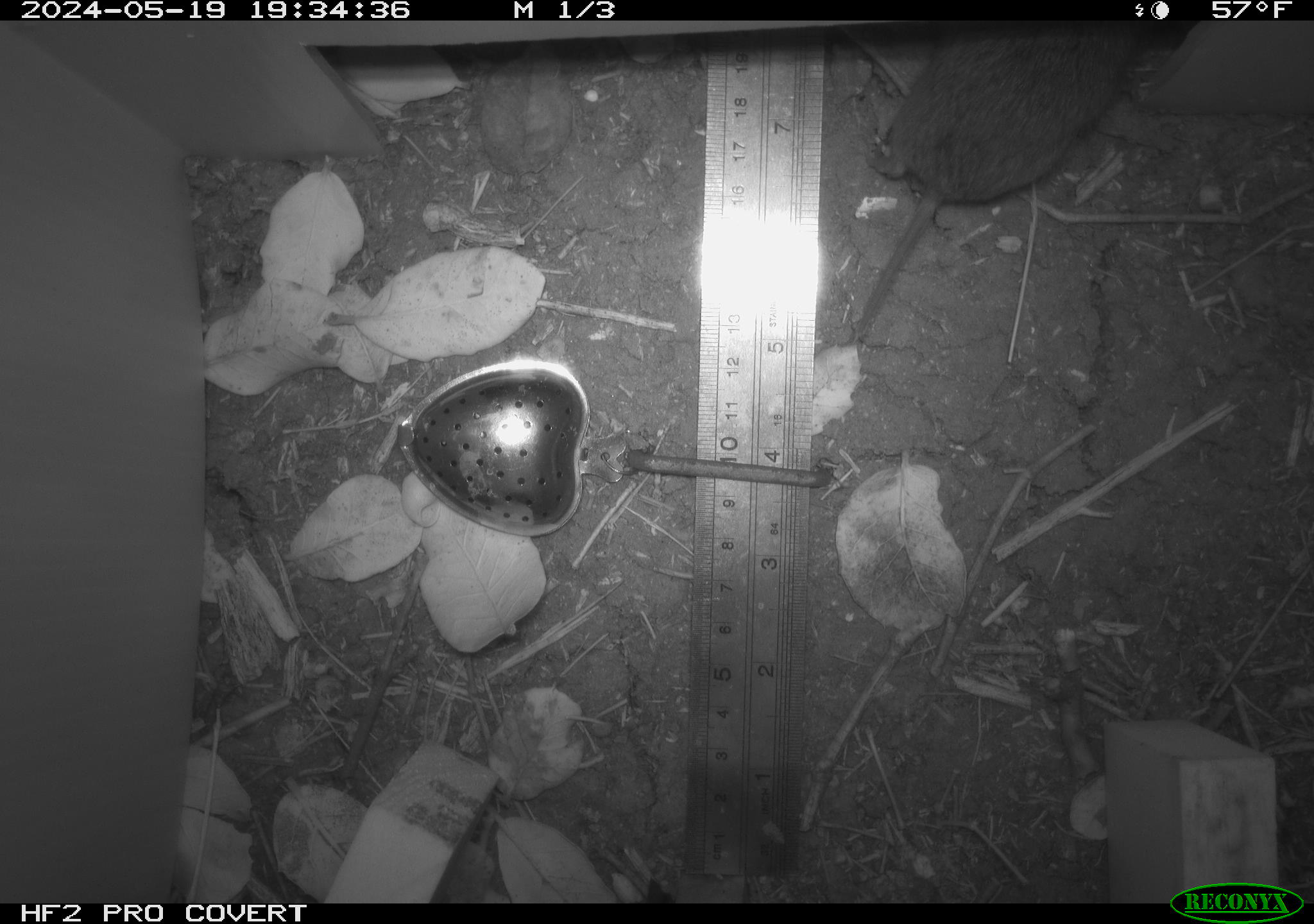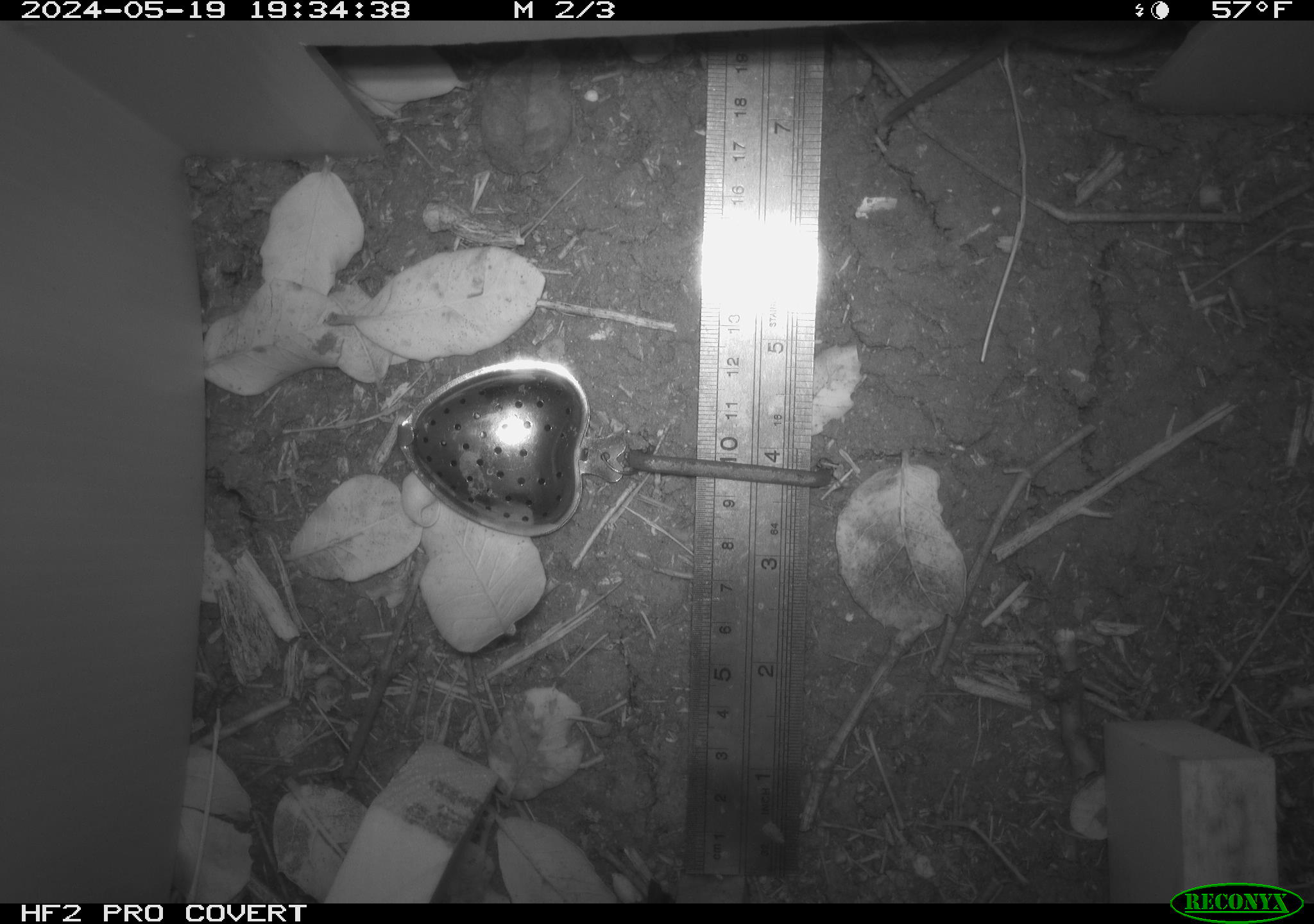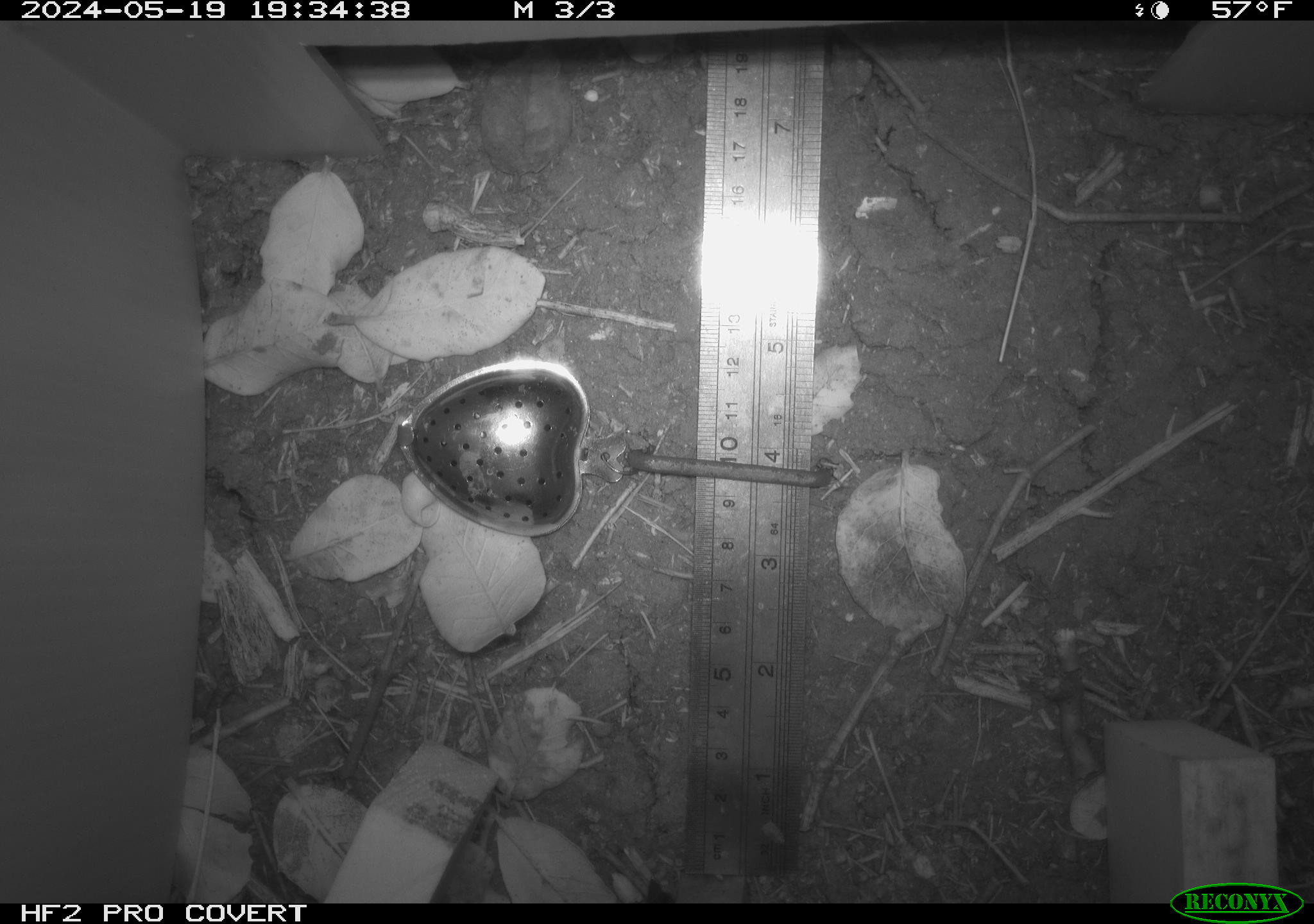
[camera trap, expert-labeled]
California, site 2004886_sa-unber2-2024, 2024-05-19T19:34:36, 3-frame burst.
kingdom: Animalia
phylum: Chordata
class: Mammalia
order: Rodentia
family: Cricetidae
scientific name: Arvicolinae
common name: voles, lemmings, and muskrats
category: arvicolinae subfamily